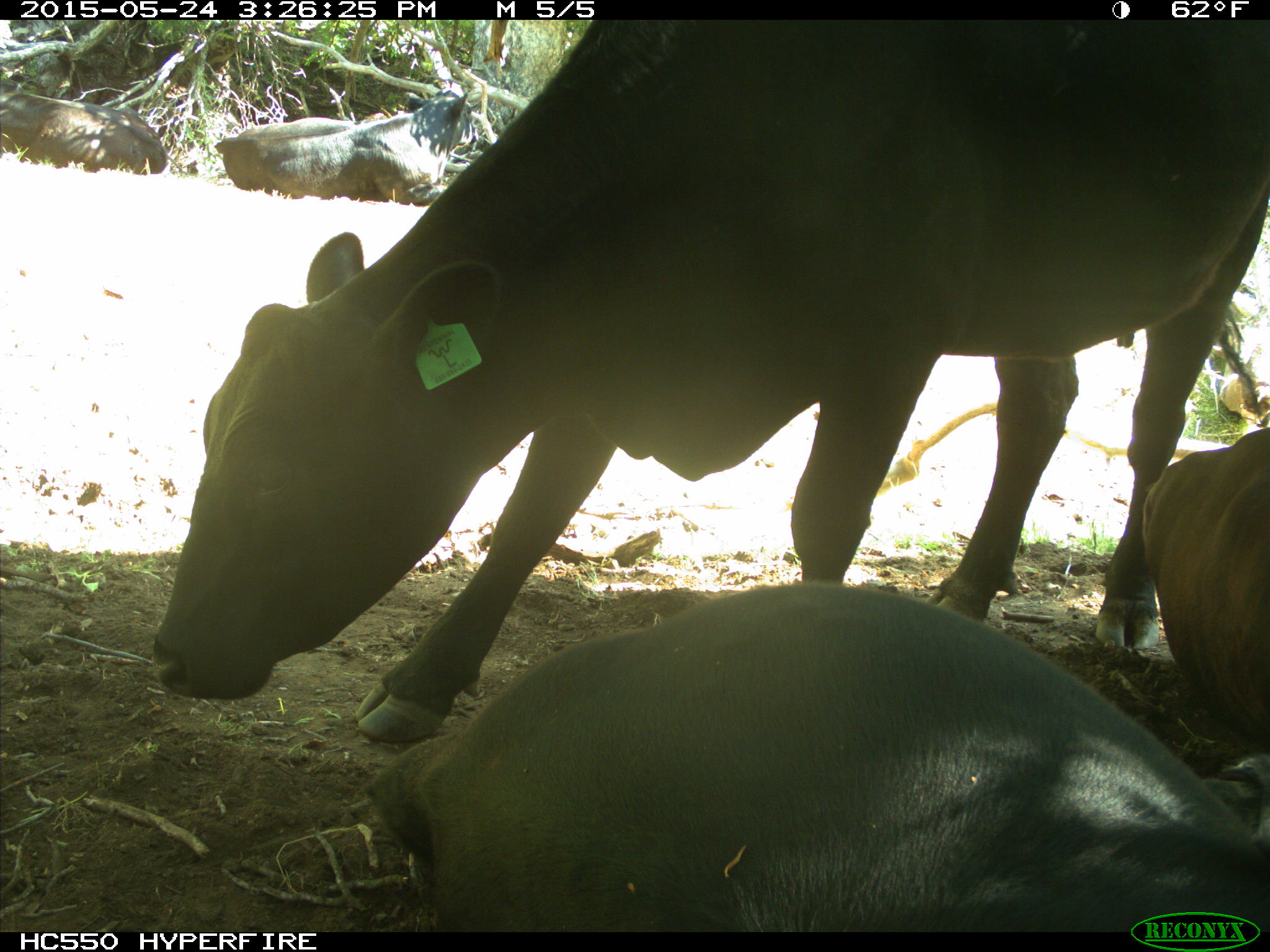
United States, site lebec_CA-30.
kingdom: Animalia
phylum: Chordata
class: Mammalia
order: Artiodactyla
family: Bovidae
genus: Bos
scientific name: Bos taurus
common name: domestic cow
Bos taurus (domestic cow).